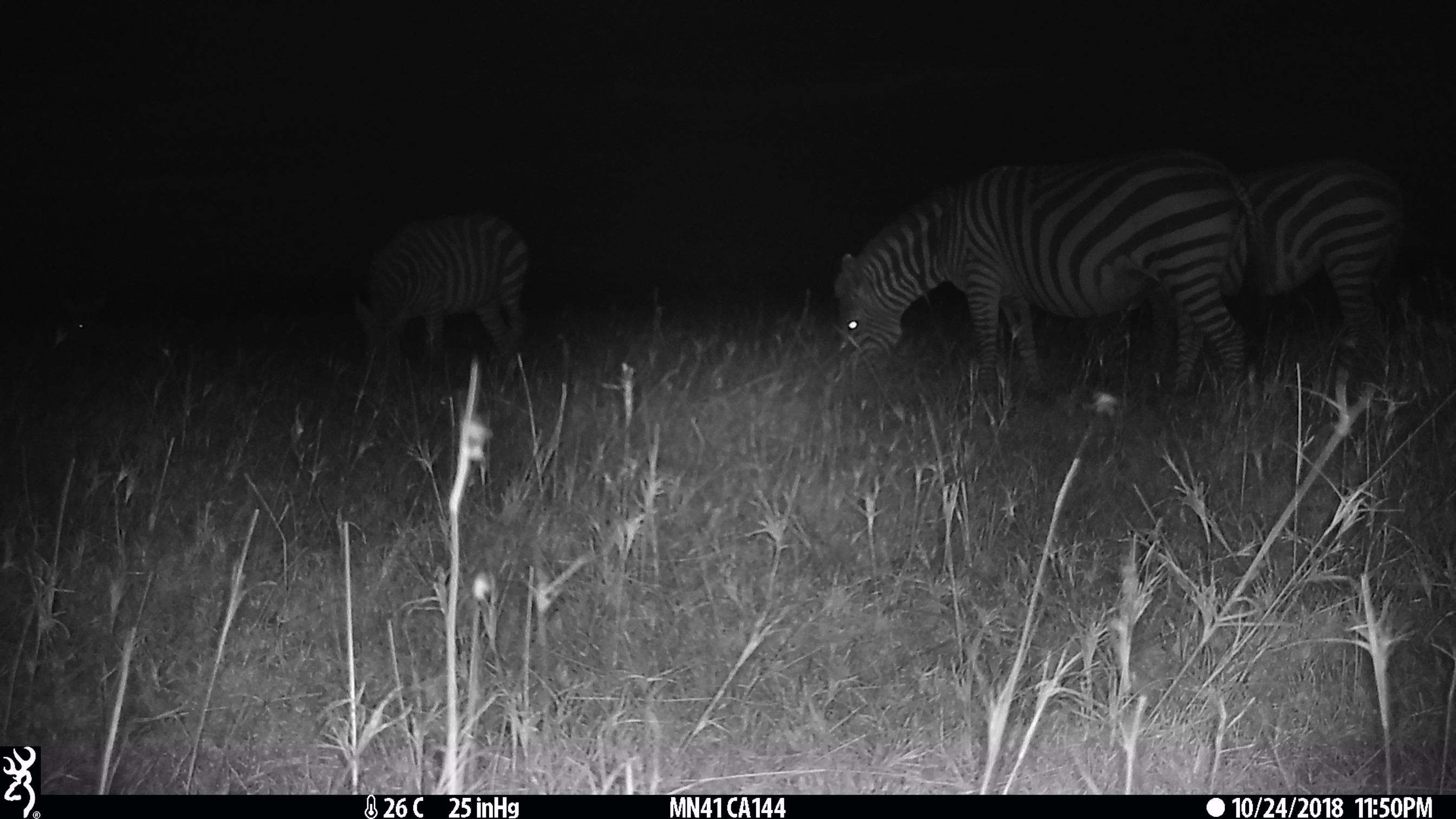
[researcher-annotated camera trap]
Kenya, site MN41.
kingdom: Animalia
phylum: Chordata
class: Mammalia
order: Perissodactyla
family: Equidae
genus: Equus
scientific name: Equus quagga burchellii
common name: burchell's zebra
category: zebra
Zebra (burchell's zebra) (Equus quagga burchellii).